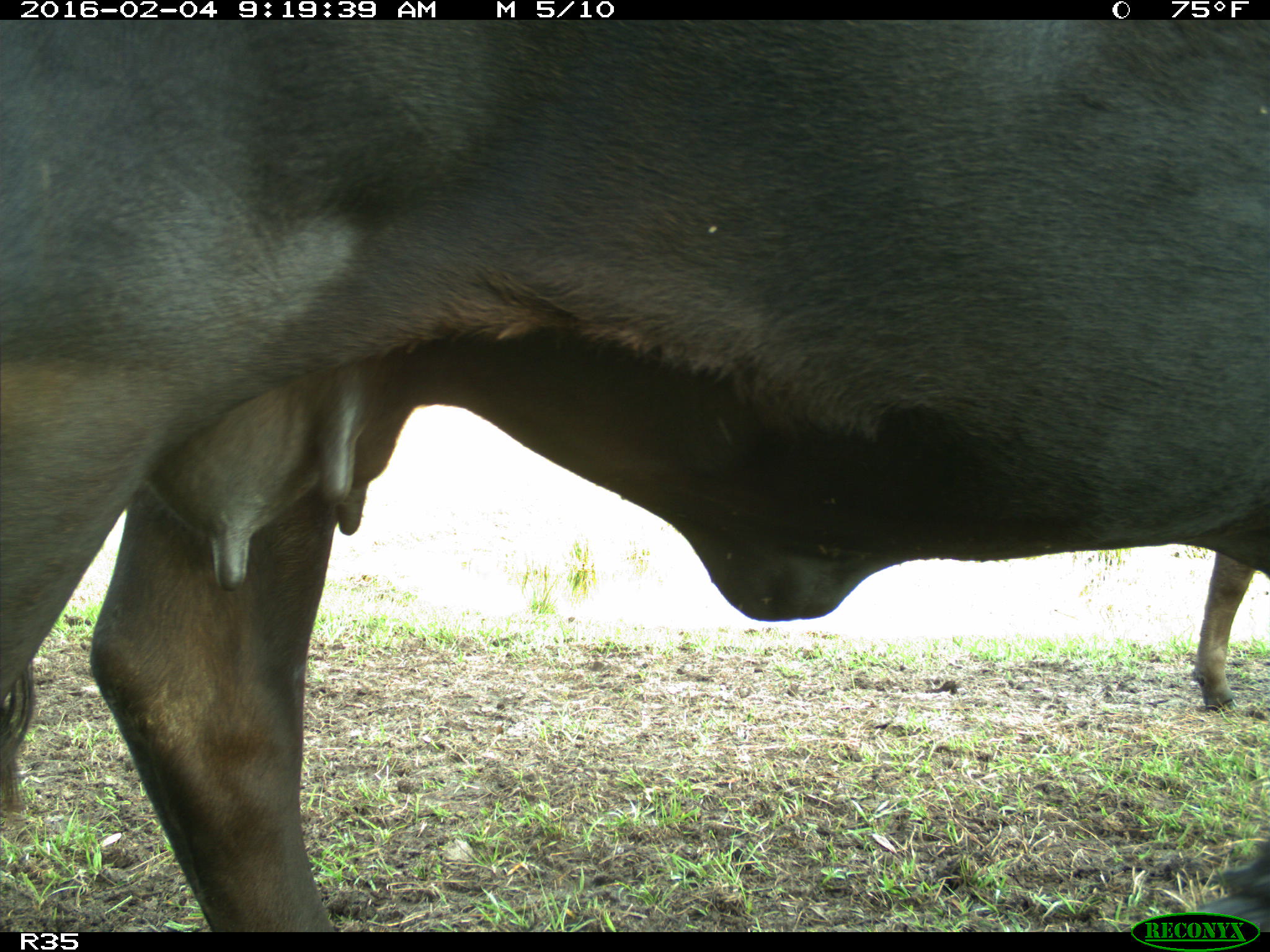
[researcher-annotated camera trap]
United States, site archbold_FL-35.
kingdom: Animalia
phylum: Chordata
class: Mammalia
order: Artiodactyla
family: Bovidae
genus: Bos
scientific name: Bos taurus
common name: domestic cow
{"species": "Bos taurus (domestic cow)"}